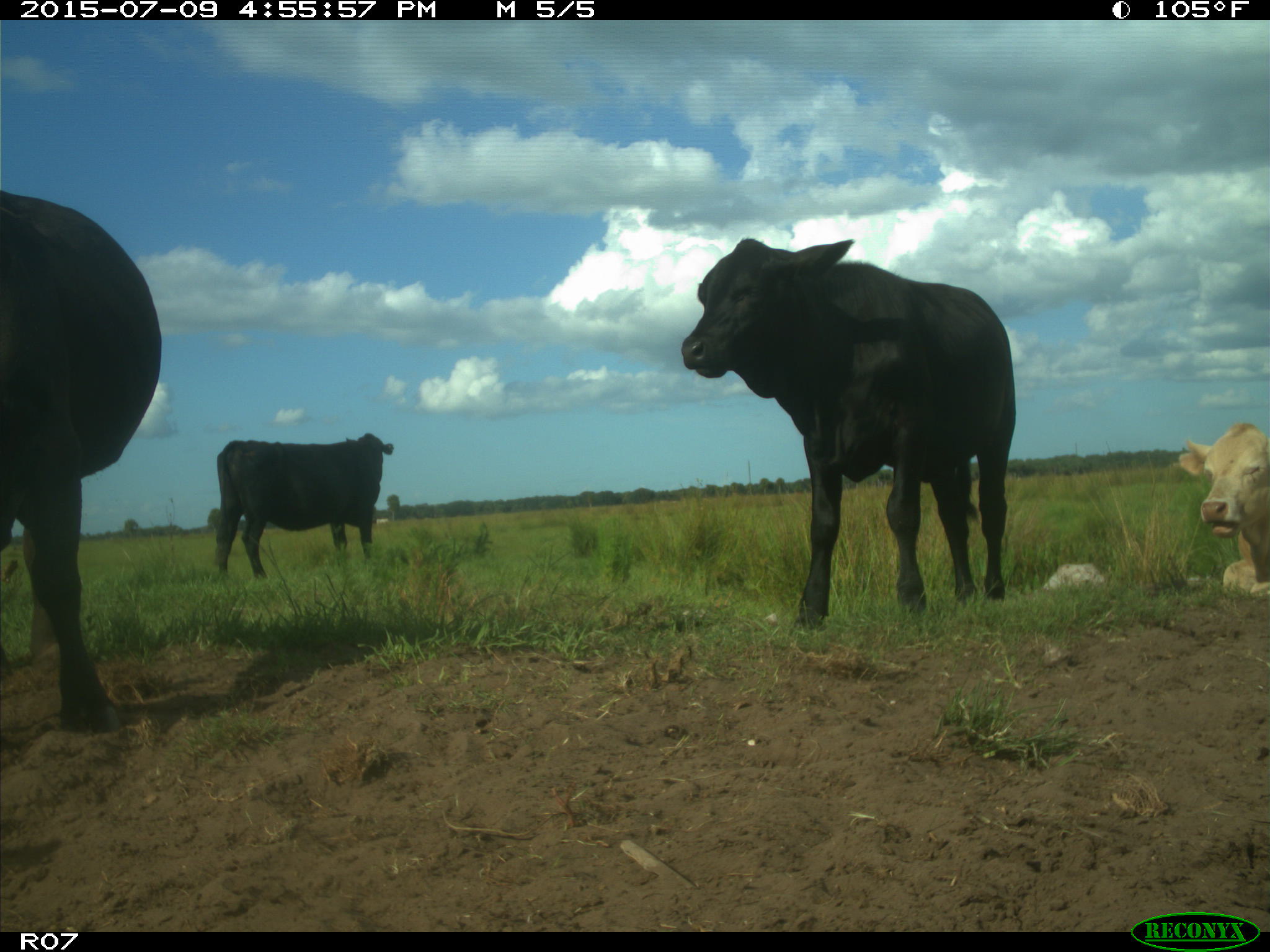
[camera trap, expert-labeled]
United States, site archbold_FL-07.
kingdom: Animalia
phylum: Chordata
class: Mammalia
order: Artiodactyla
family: Bovidae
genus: Bos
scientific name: Bos taurus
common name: domestic cow